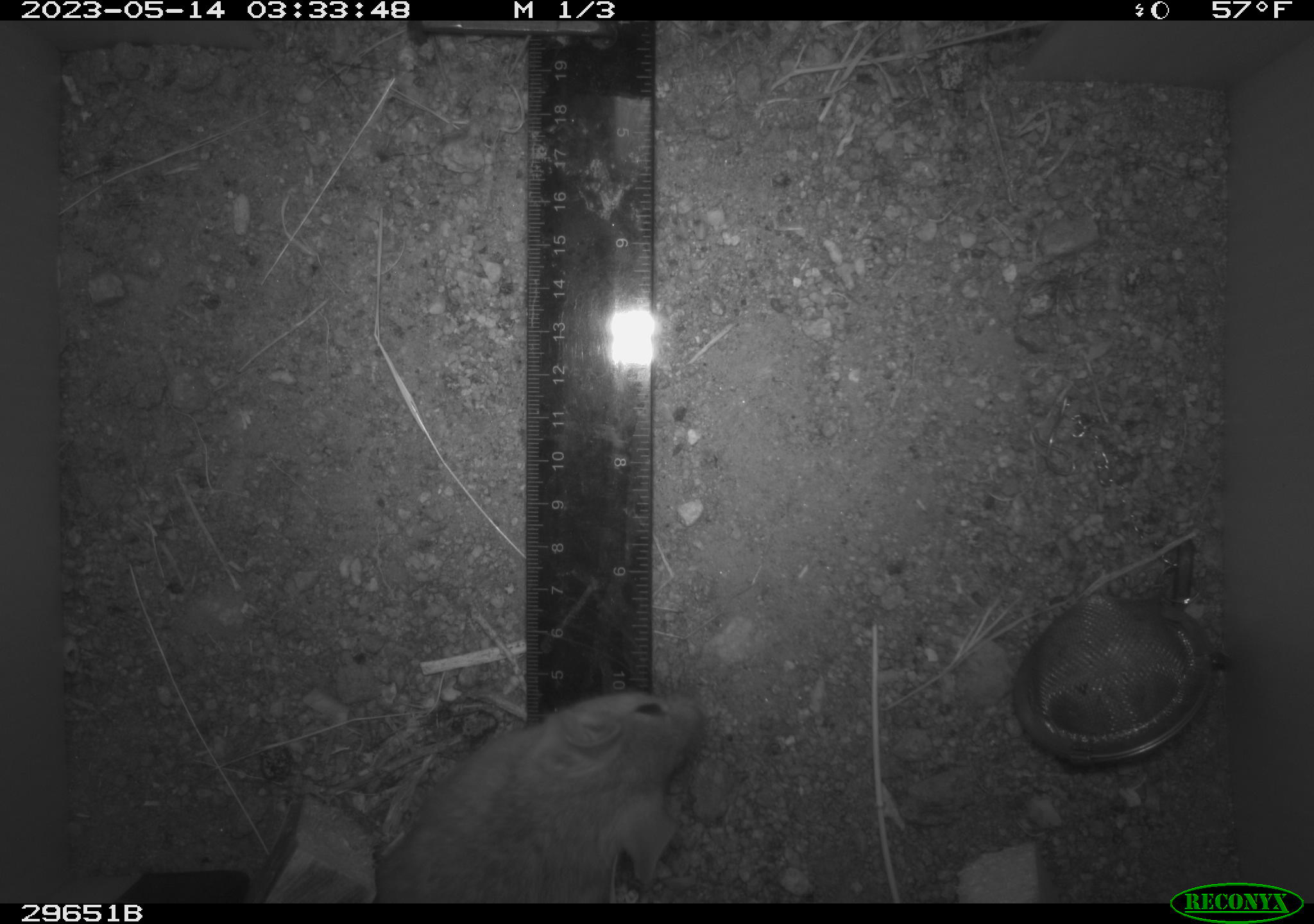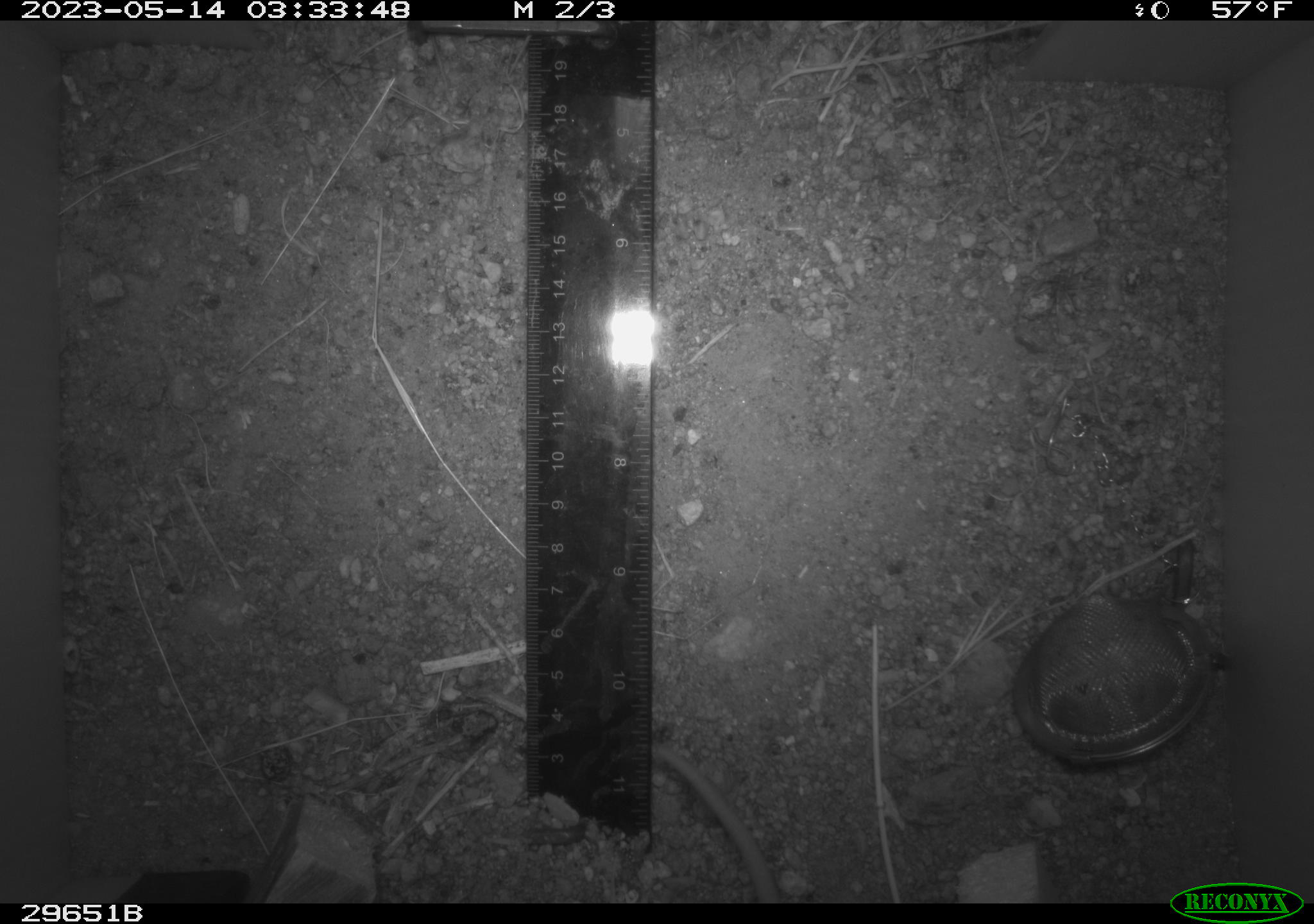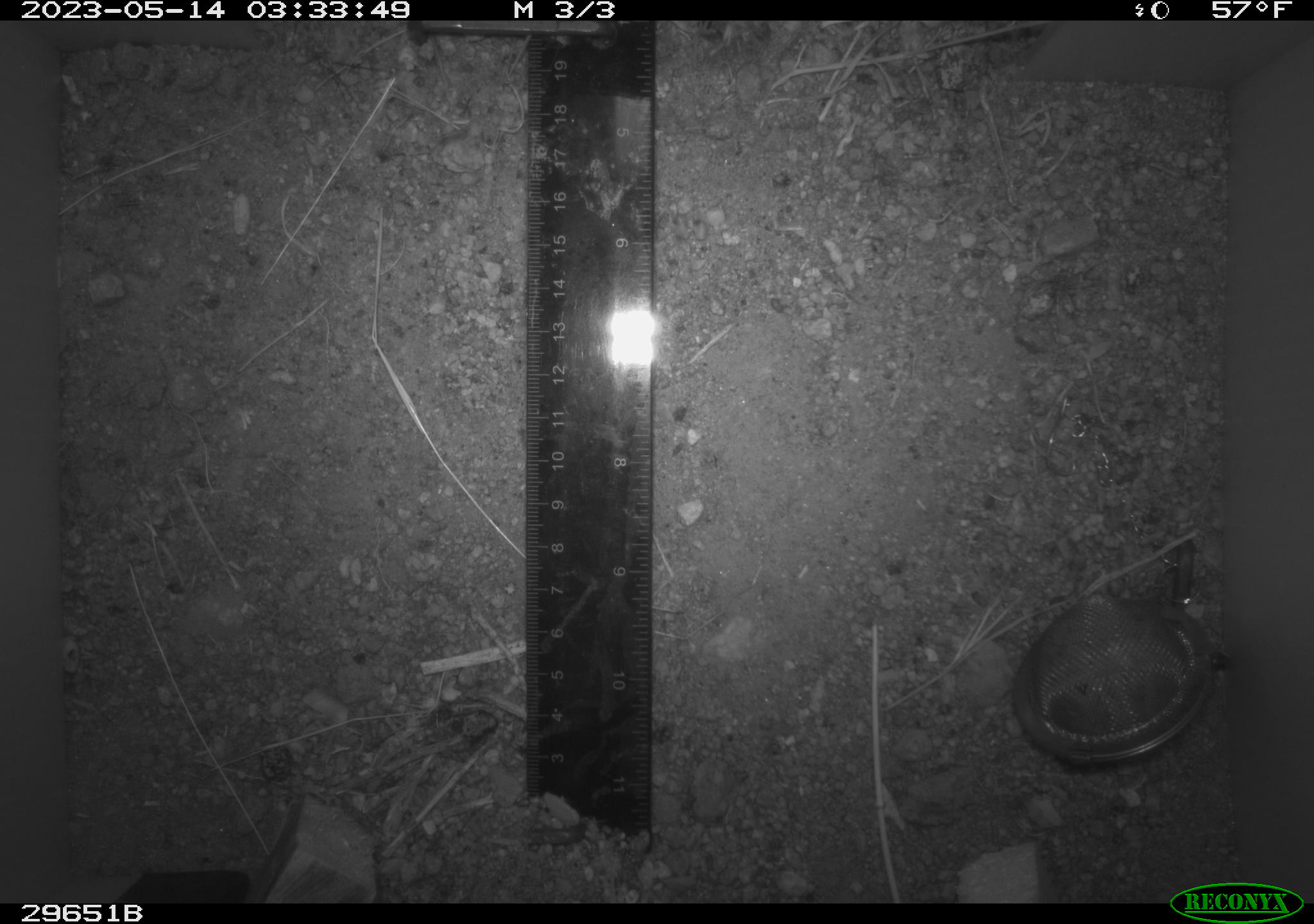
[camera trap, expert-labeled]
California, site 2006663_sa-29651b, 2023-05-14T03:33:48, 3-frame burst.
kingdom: Animalia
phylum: Chordata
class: Mammalia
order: Rodentia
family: Cricetidae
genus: Neotoma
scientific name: Neotoma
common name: pack rat or woodrat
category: neotoma species